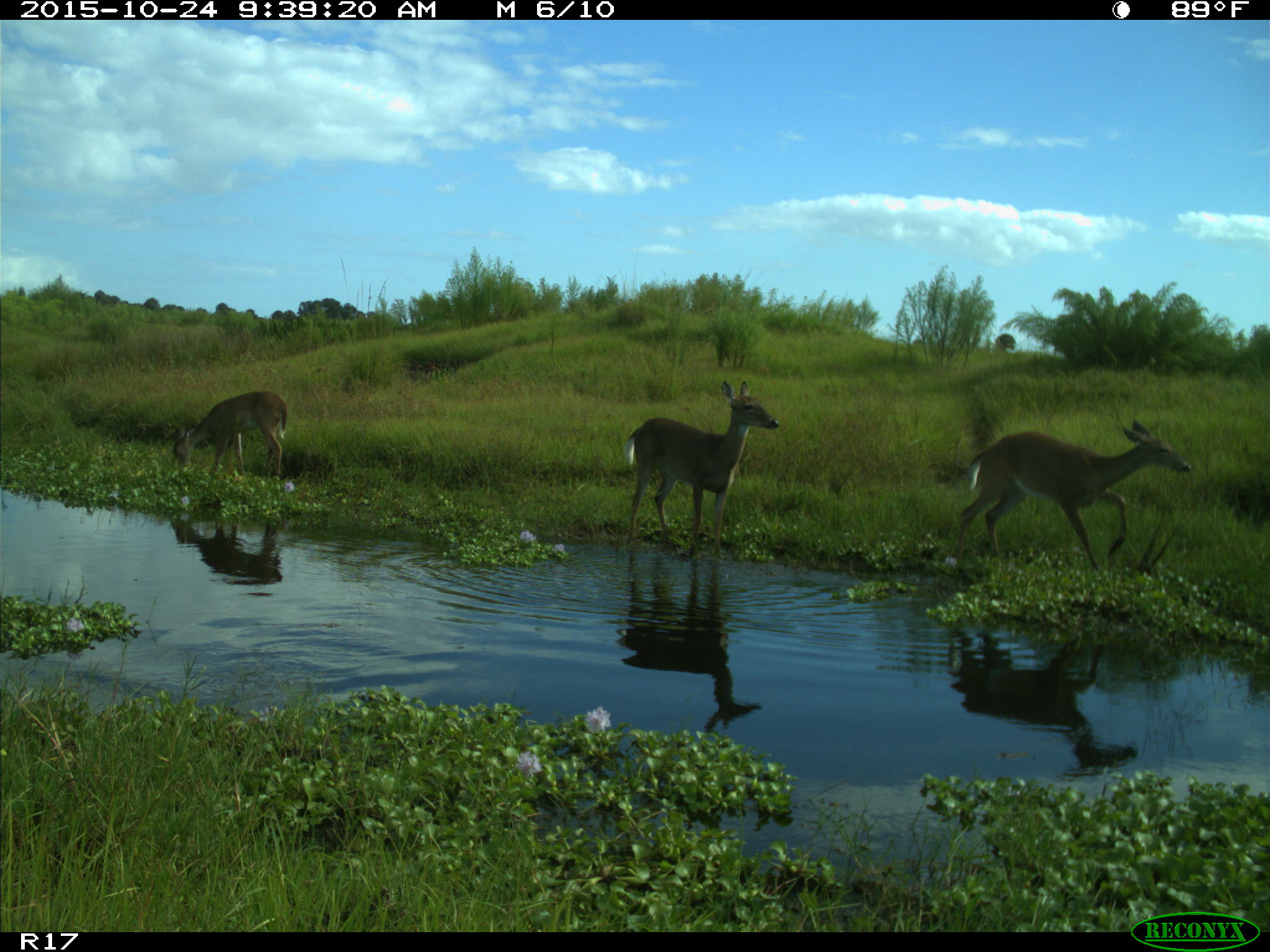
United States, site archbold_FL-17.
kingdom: Animalia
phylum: Chordata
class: Mammalia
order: Artiodactyla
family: Cervidae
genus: Odocoileus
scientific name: Odocoileus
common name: deer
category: unidentified deer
Unidentified deer (deer) (Odocoileus).